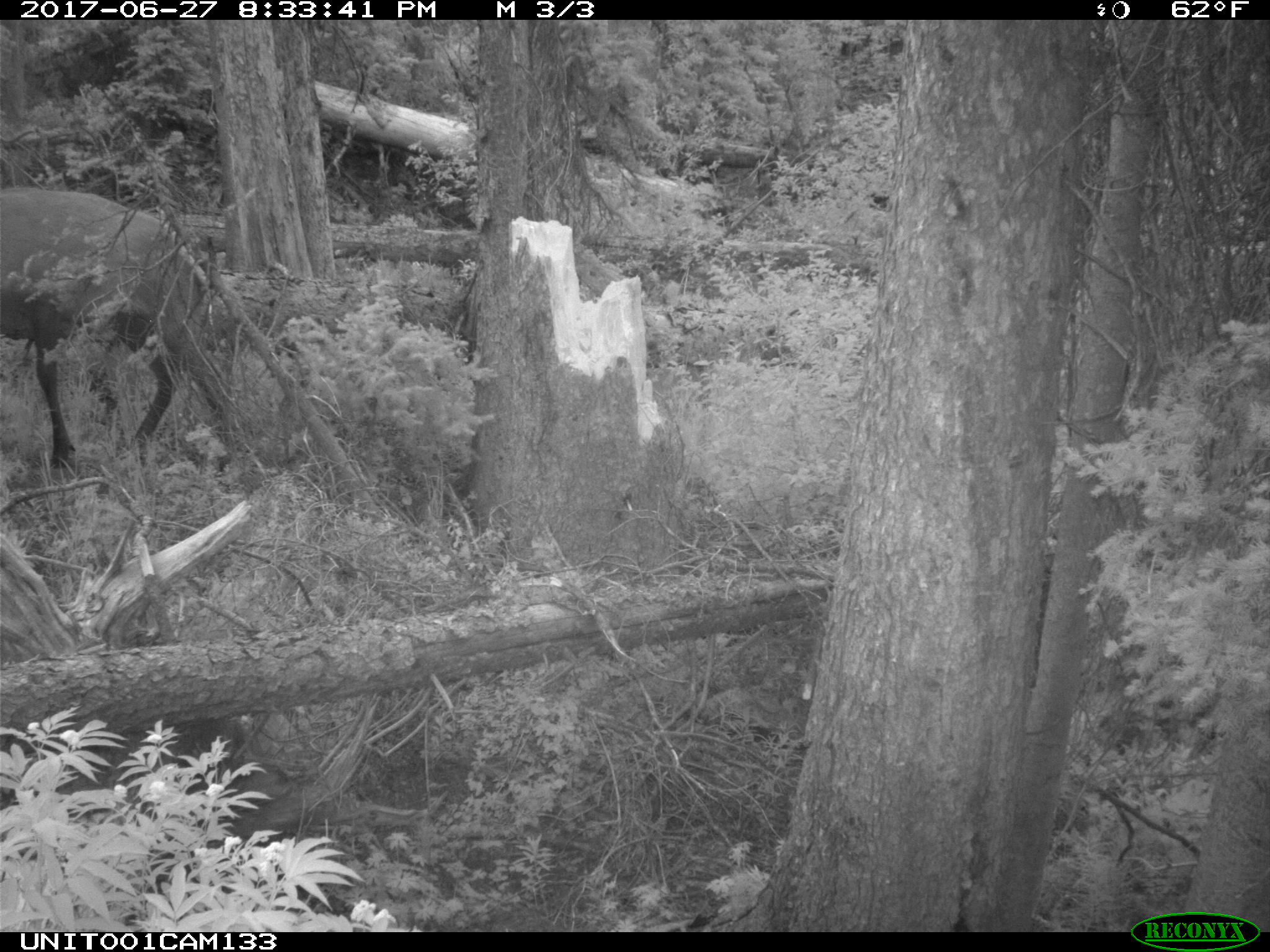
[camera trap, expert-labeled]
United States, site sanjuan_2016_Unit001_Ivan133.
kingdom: Animalia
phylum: Chordata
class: Mammalia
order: Artiodactyla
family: Cervidae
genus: Cervus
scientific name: Cervus elaphus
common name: red deer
Cervus elaphus (red deer).